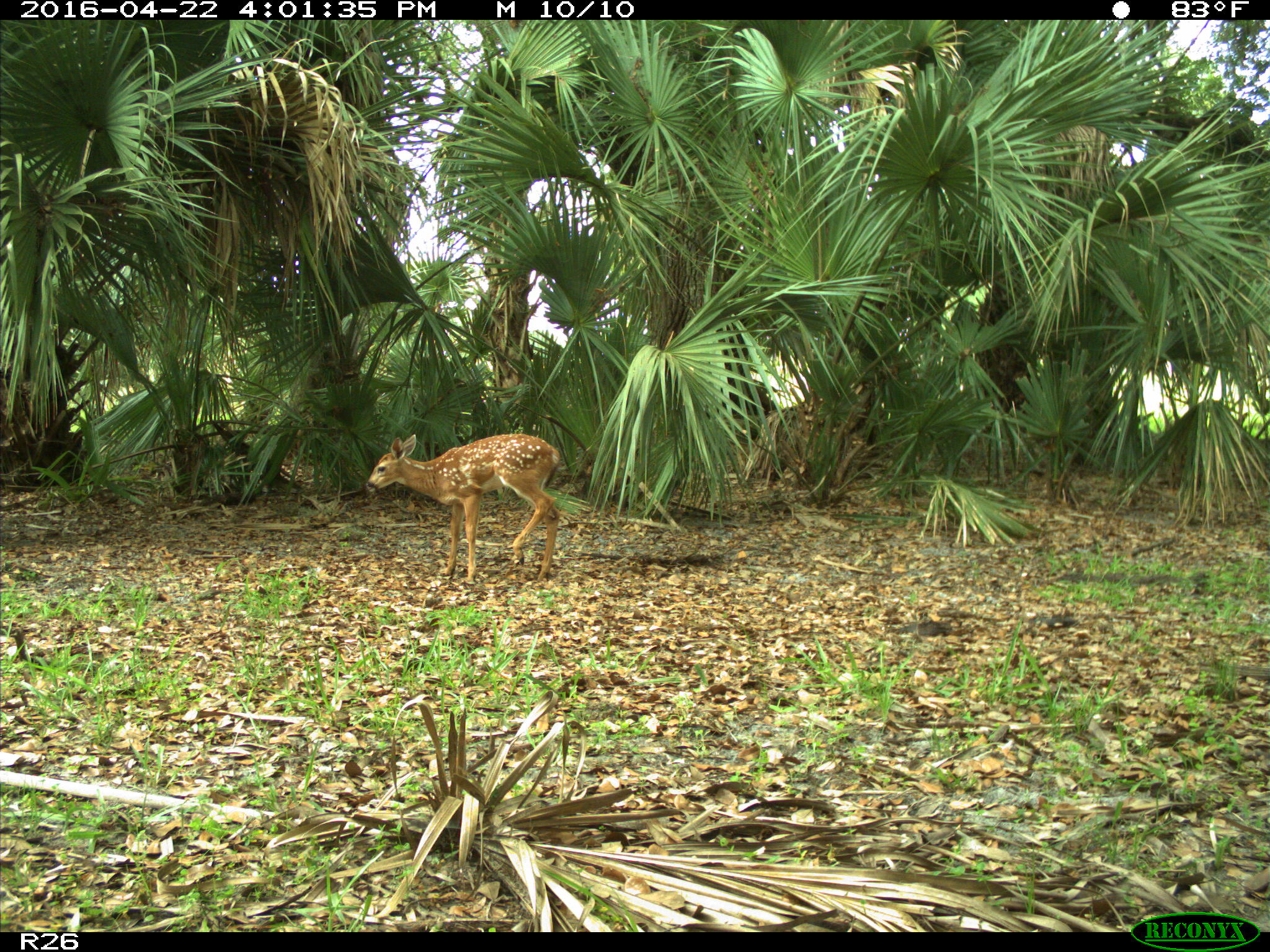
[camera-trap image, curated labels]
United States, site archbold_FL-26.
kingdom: Animalia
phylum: Chordata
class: Mammalia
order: Artiodactyla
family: Cervidae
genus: Odocoileus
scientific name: Odocoileus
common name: deer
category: unidentified deer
Unidentified deer (deer) (Odocoileus).